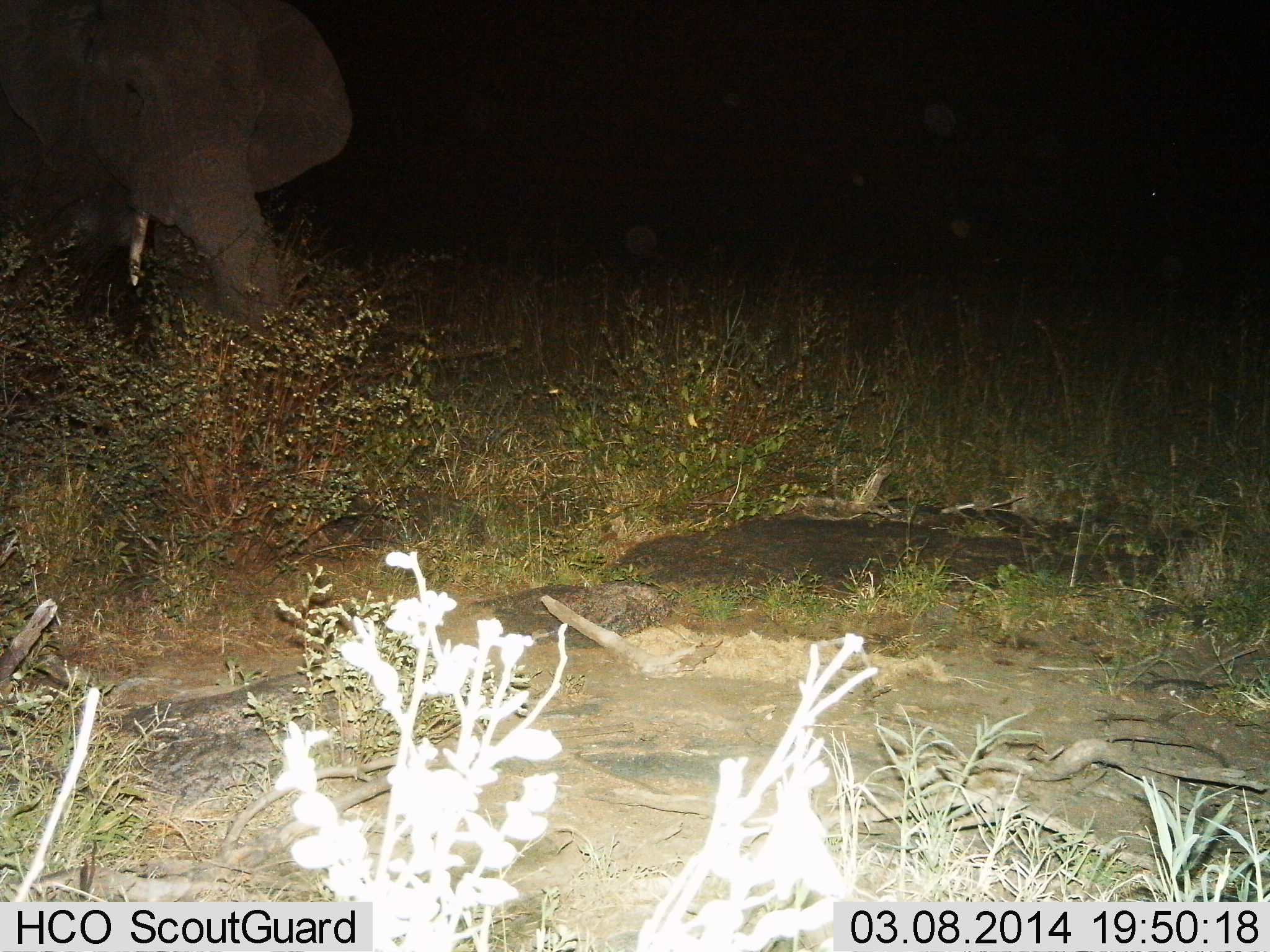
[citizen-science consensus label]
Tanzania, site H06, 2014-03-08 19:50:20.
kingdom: Animalia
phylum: Chordata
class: Mammalia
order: Proboscidea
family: Elephantidae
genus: Loxodonta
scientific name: Loxodonta africana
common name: african bush elephant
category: elephant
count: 1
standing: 80%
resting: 0%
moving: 10%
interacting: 0%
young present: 0%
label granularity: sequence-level